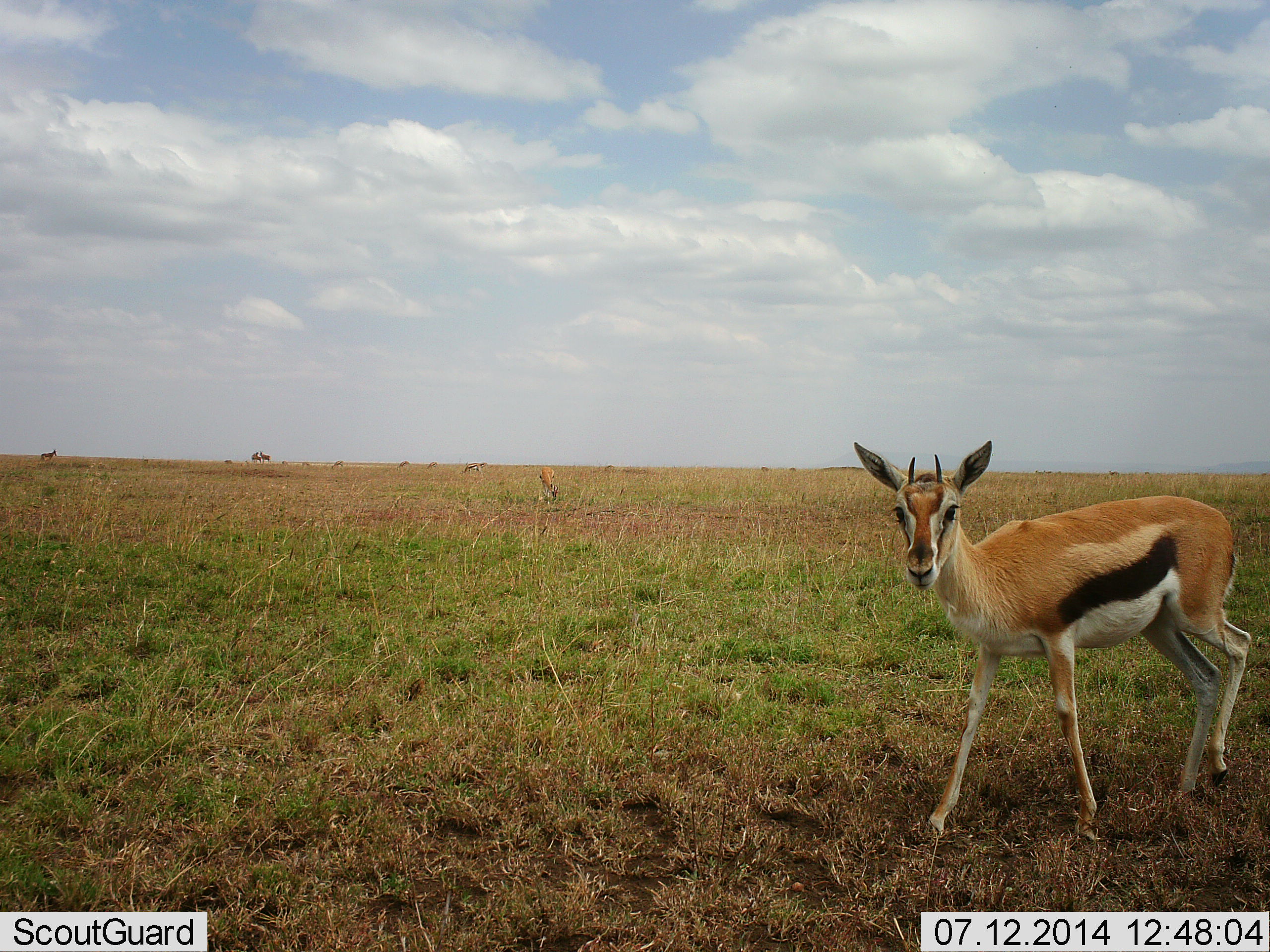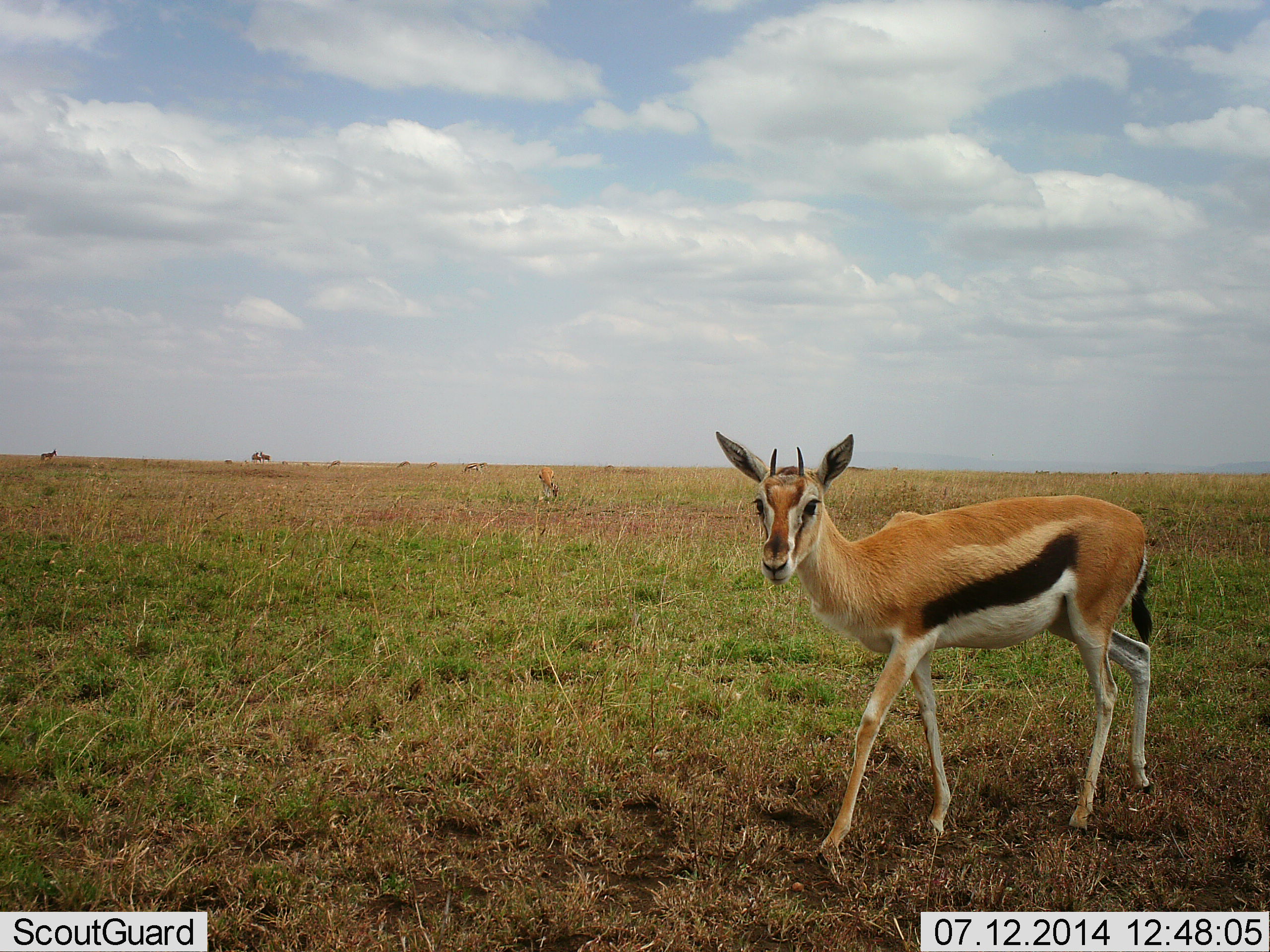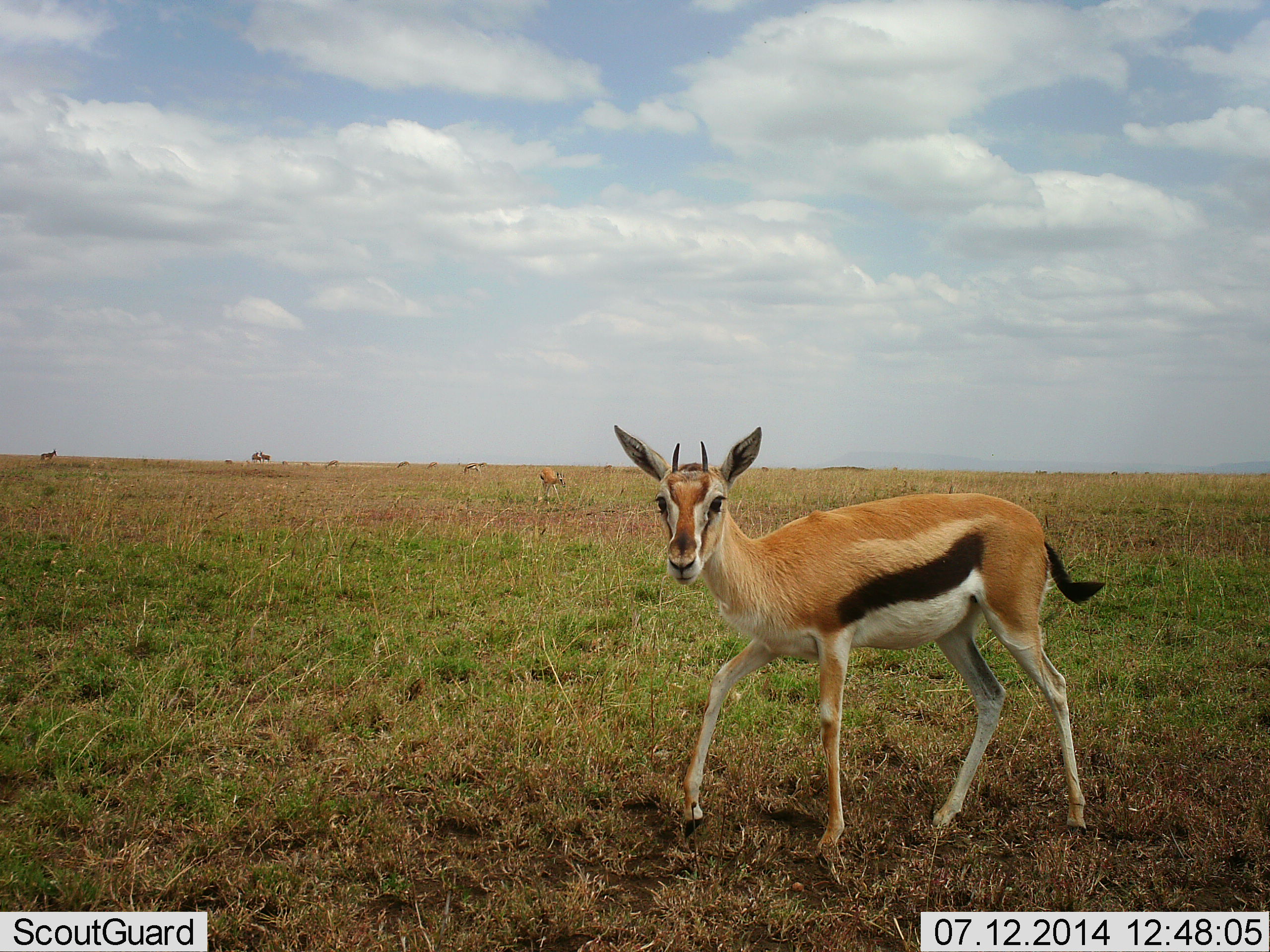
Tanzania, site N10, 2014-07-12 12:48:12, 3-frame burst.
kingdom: Animalia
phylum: Chordata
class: Mammalia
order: Artiodactyla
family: Bovidae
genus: Eudorcas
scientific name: Eudorcas thomsonii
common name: thomson's gazelle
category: gazellethomsons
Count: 2.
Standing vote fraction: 64%.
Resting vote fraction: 0%.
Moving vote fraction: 82%.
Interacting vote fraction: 9%.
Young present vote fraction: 18%.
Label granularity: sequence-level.